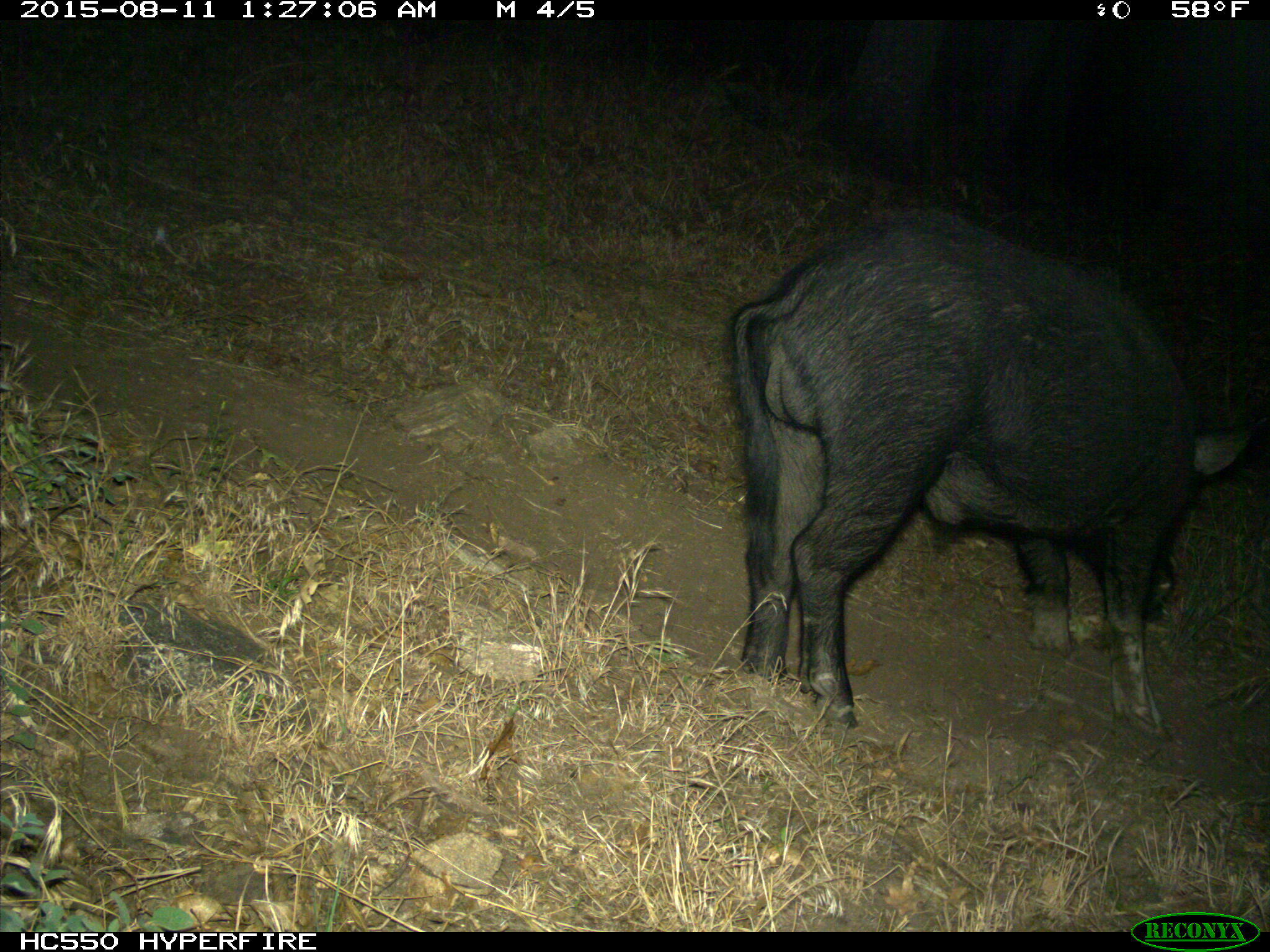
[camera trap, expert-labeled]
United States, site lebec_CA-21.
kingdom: Animalia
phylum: Chordata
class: Mammalia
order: Artiodactyla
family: Suidae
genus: Sus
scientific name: Sus scrofa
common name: wild boar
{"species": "Sus scrofa (wild boar)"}